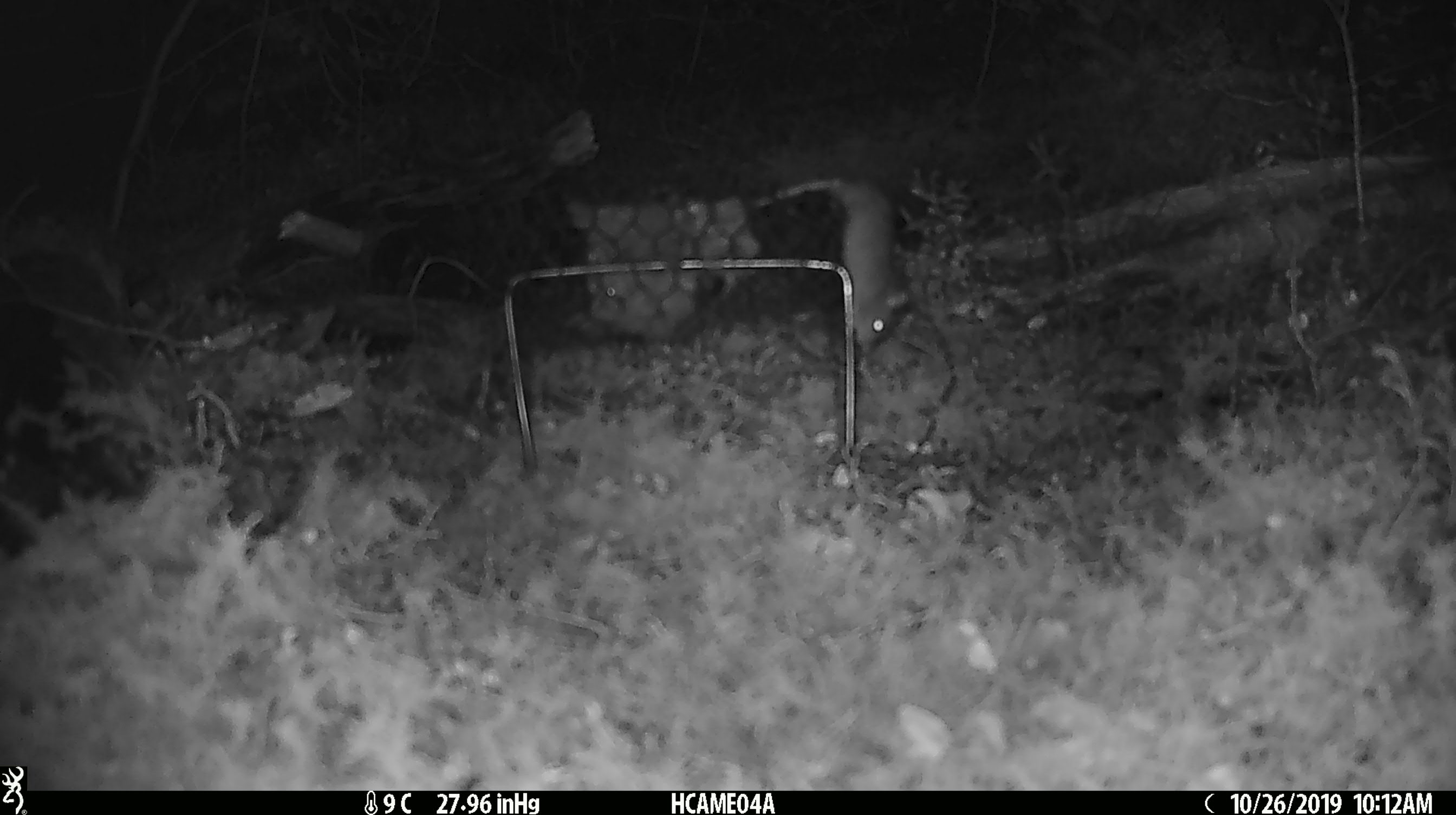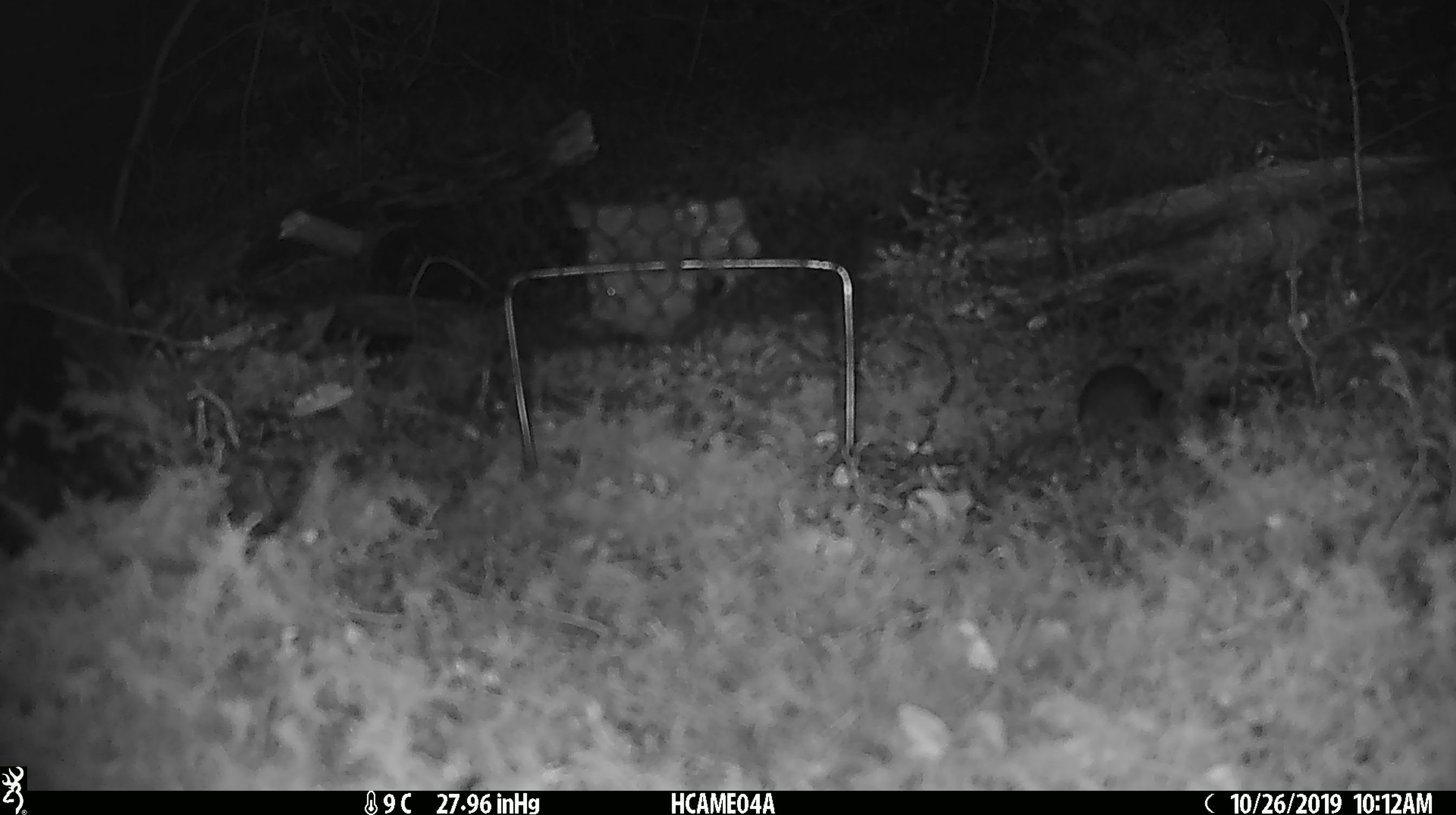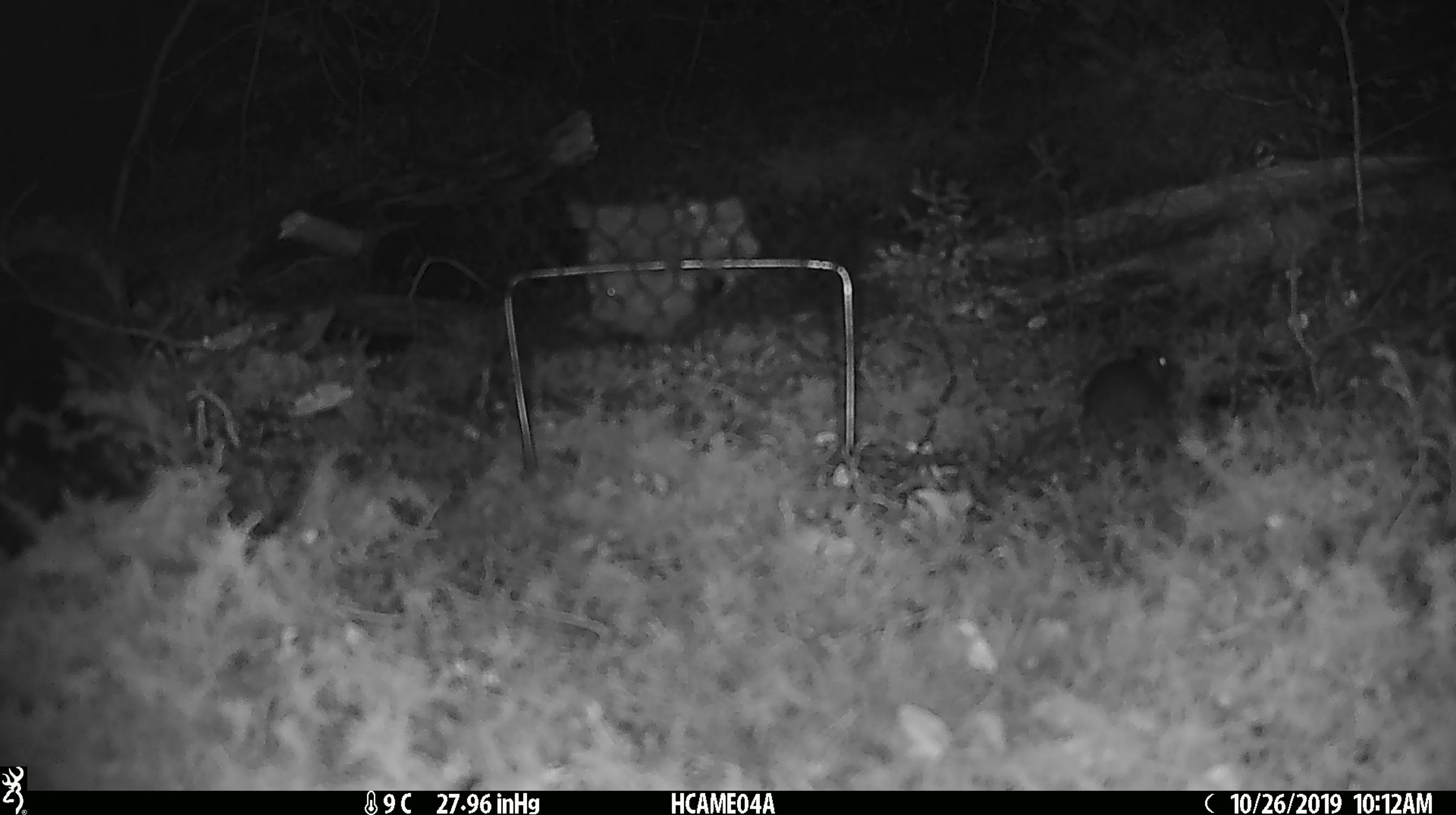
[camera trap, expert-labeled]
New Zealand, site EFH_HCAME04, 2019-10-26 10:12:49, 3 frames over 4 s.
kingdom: Animalia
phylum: Chordata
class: Mammalia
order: Rodentia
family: Muridae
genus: Mus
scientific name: Mus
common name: mouse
Mouse (Mus).